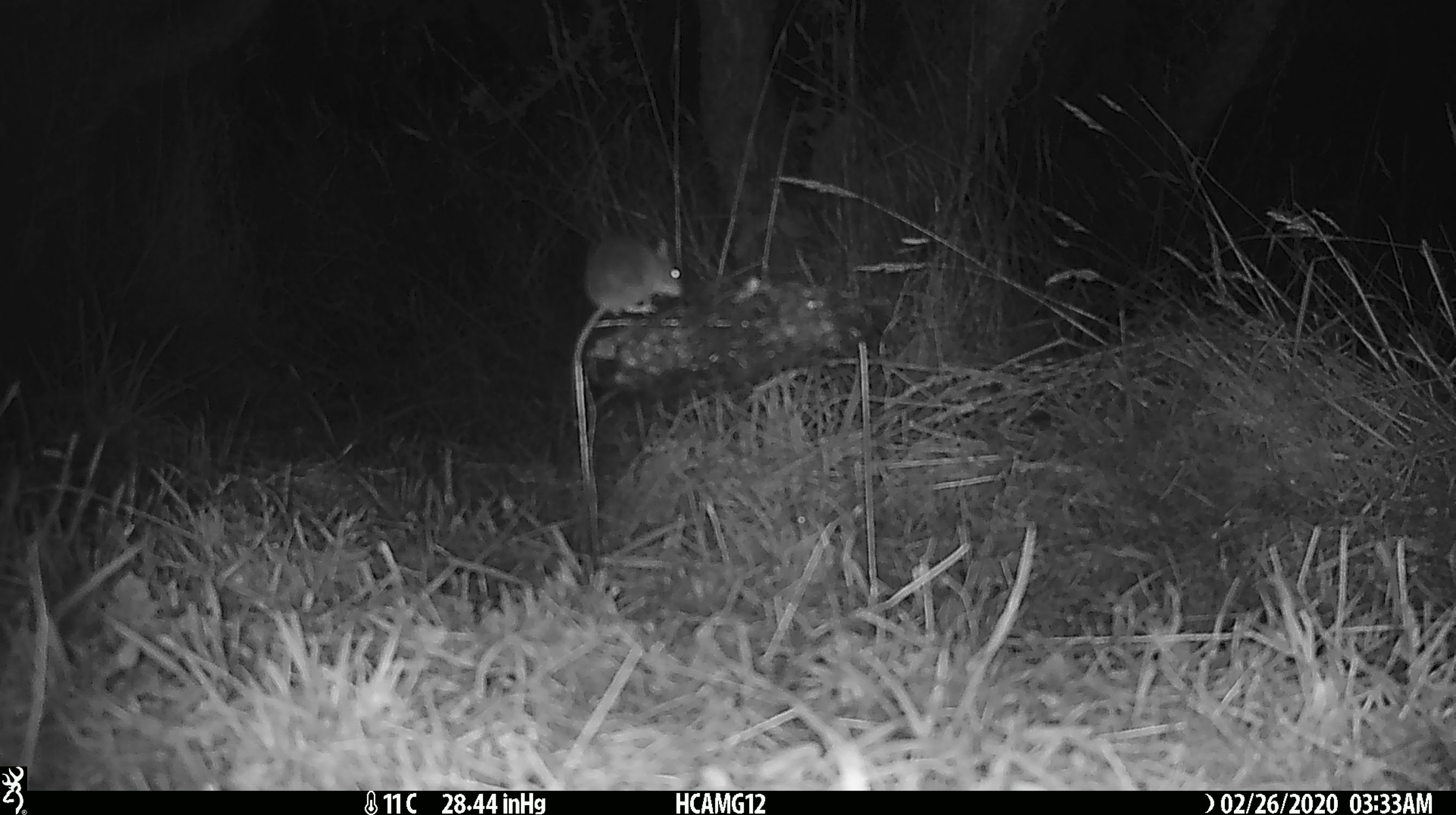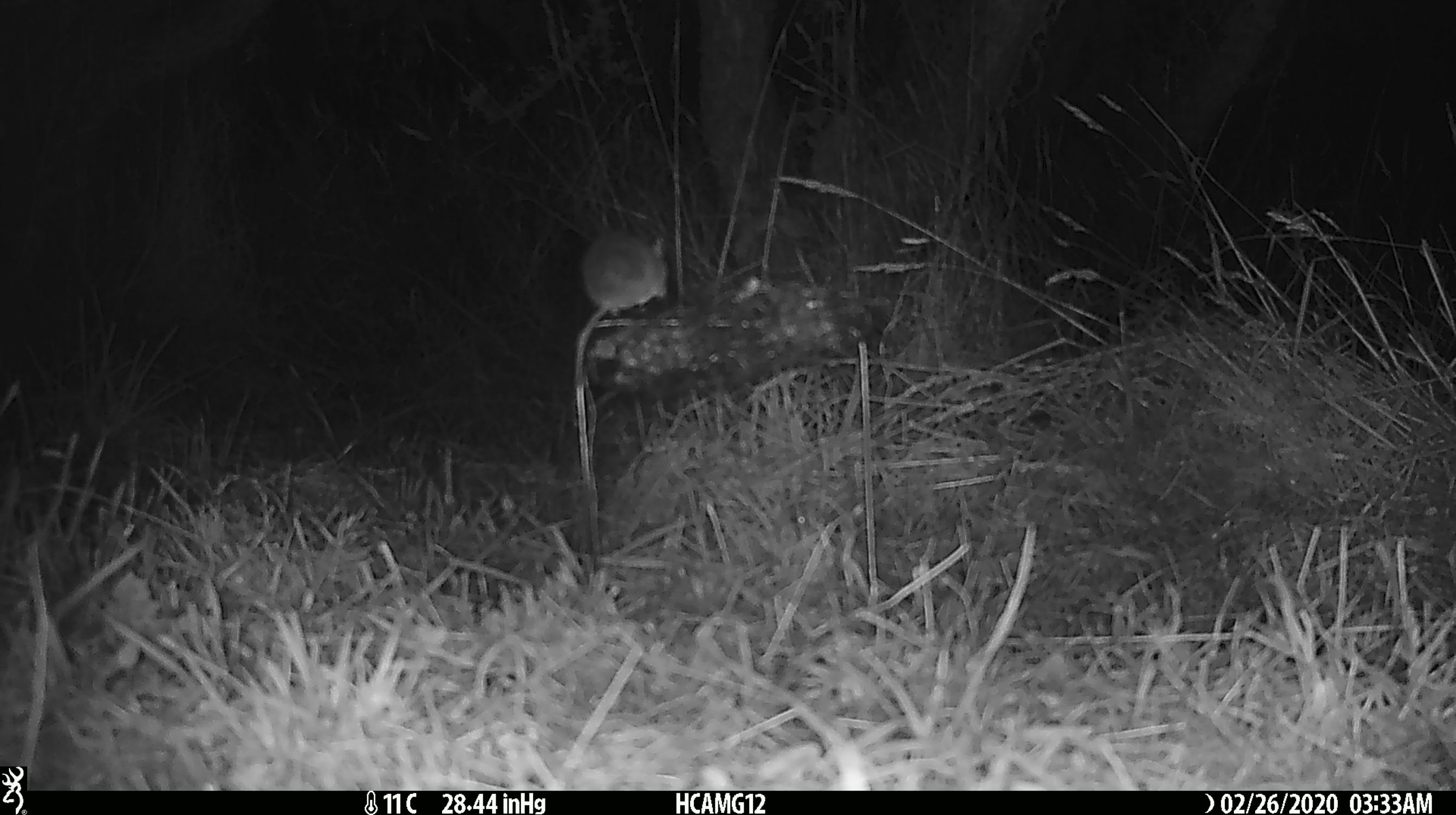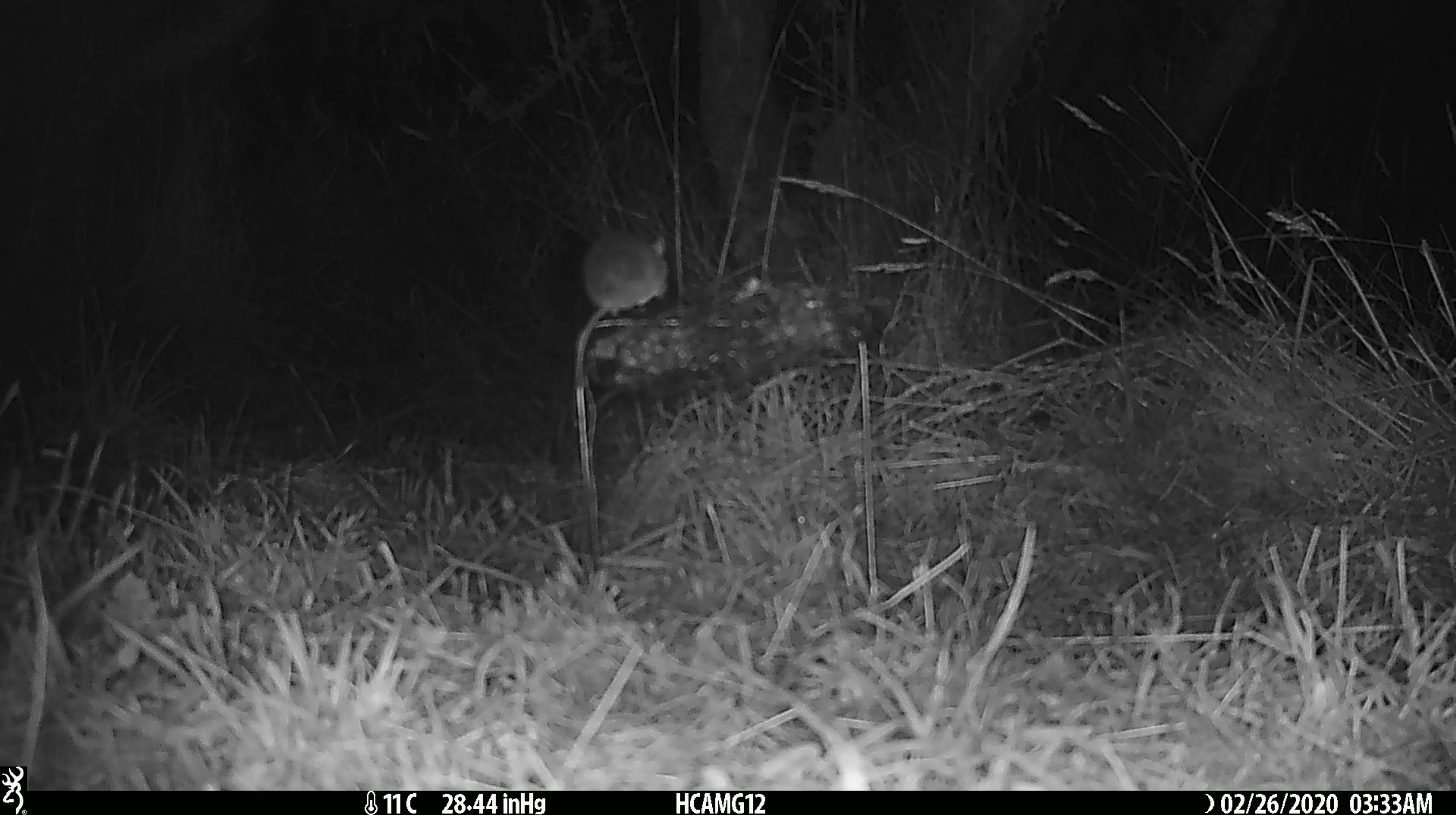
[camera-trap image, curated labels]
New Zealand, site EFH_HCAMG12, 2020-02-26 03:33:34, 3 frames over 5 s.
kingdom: Animalia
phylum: Chordata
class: Mammalia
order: Rodentia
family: Muridae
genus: Mus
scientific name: Mus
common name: mouse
Mouse (Mus).